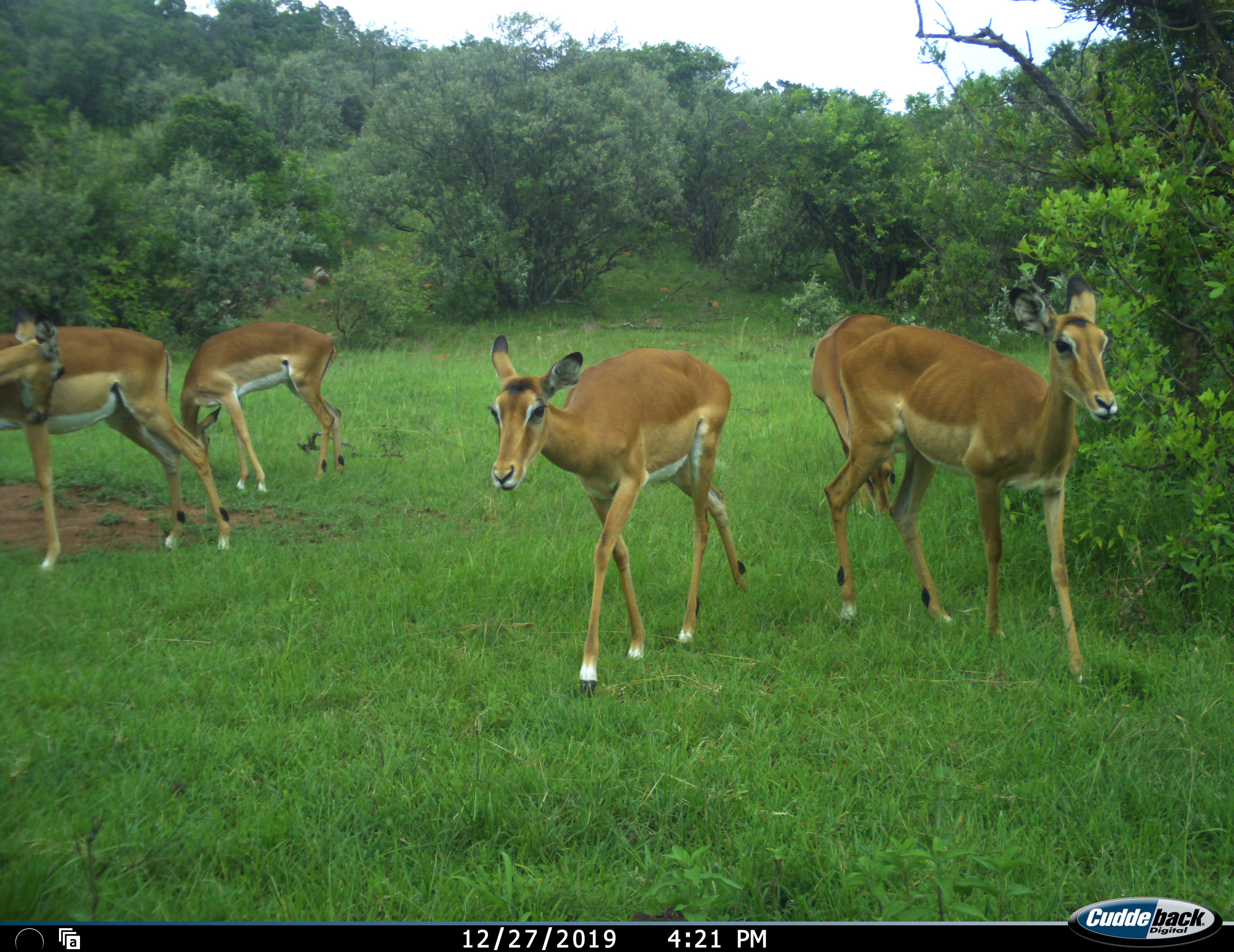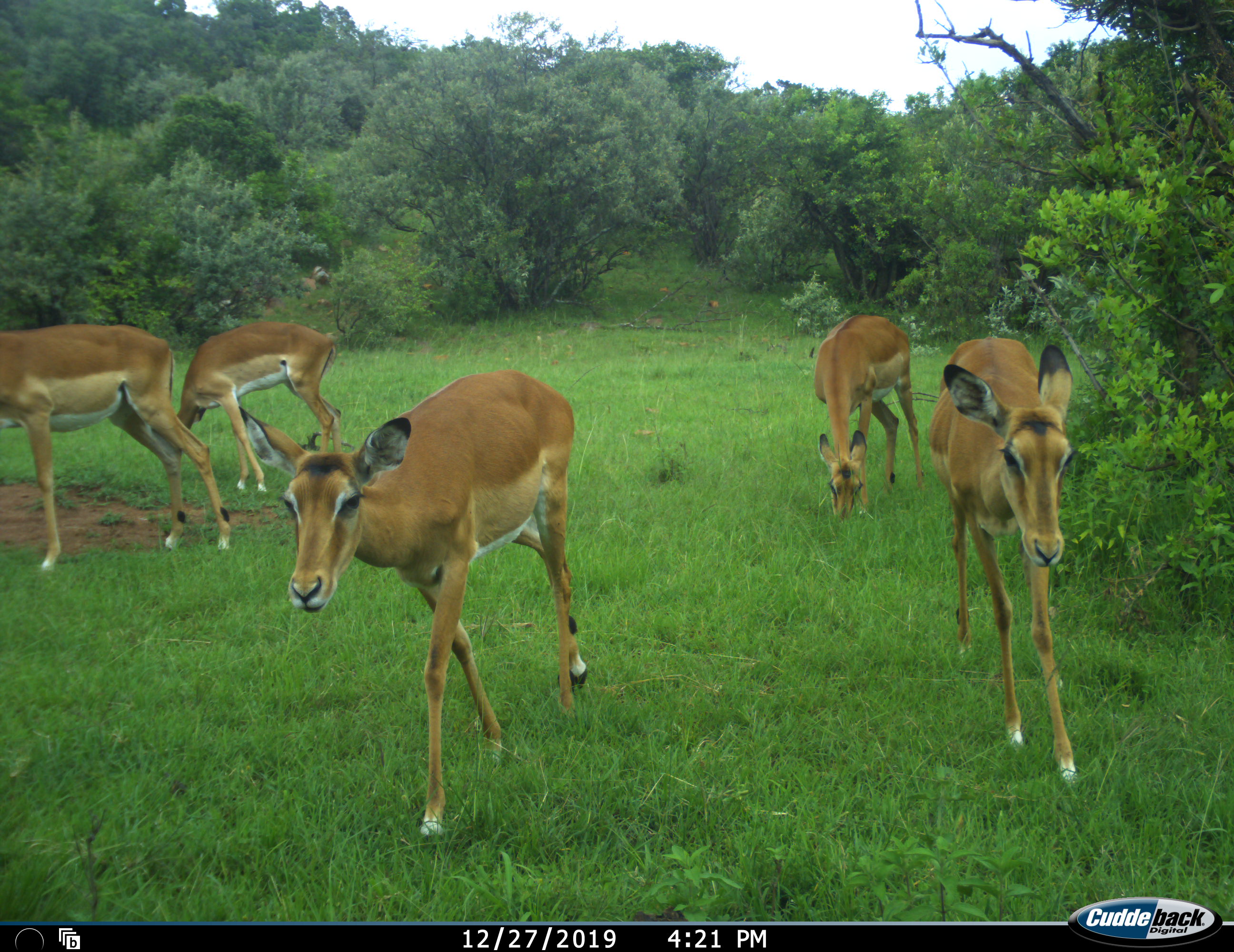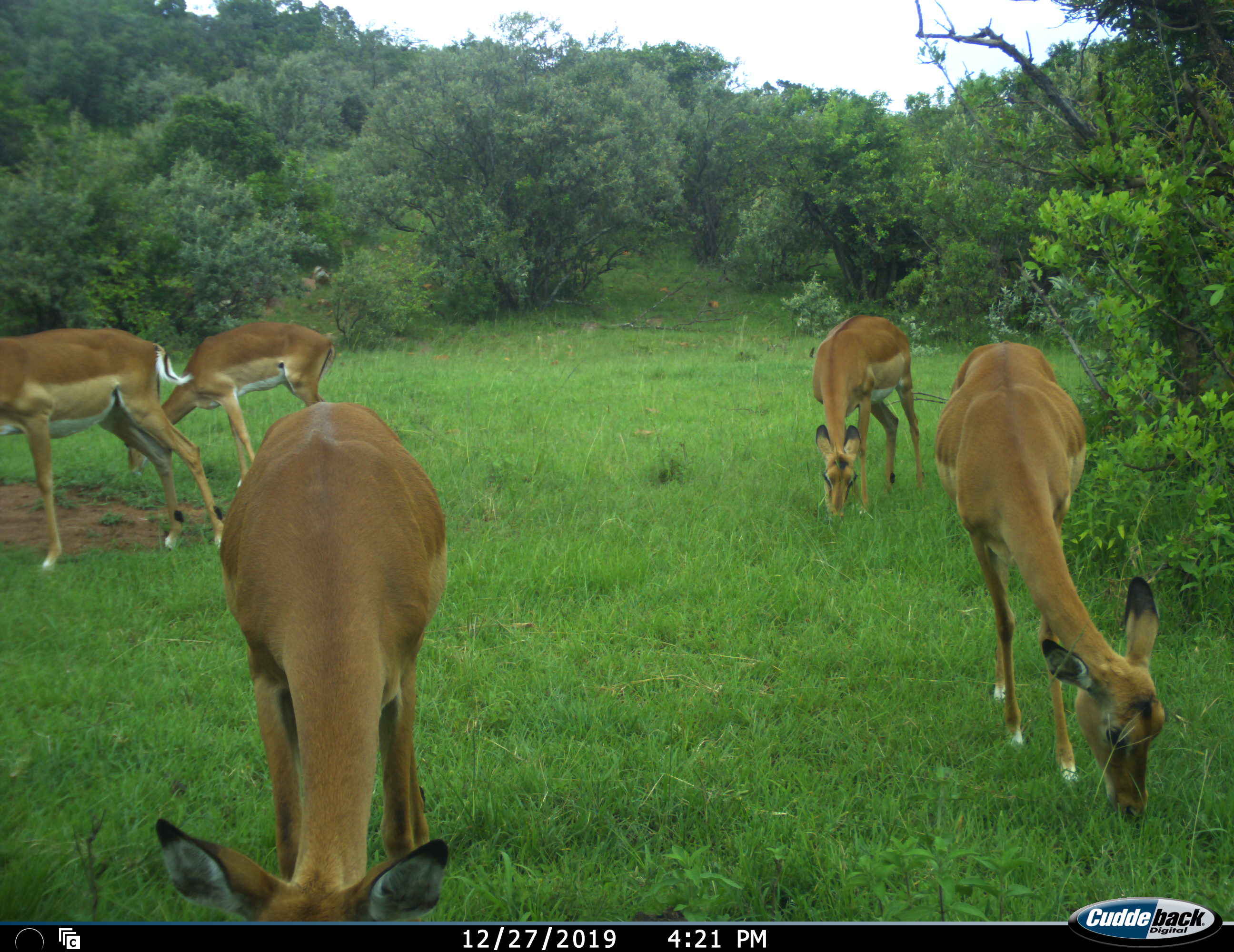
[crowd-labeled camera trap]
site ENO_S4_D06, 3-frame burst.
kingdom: Animalia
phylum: Chordata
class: Mammalia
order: Artiodactyla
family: Bovidae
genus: Aepyceros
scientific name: Aepyceros melampus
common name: impala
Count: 5.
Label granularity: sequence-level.